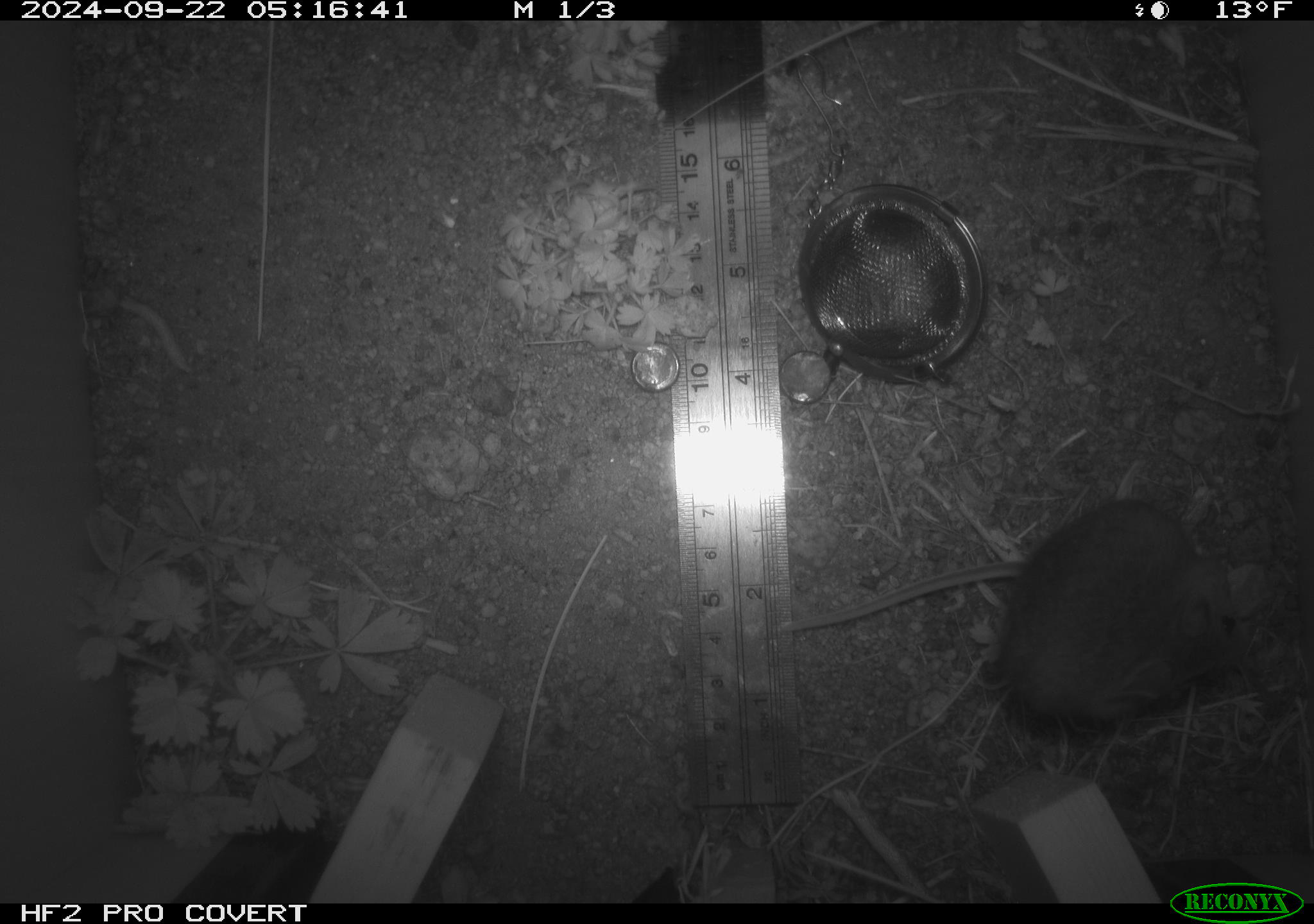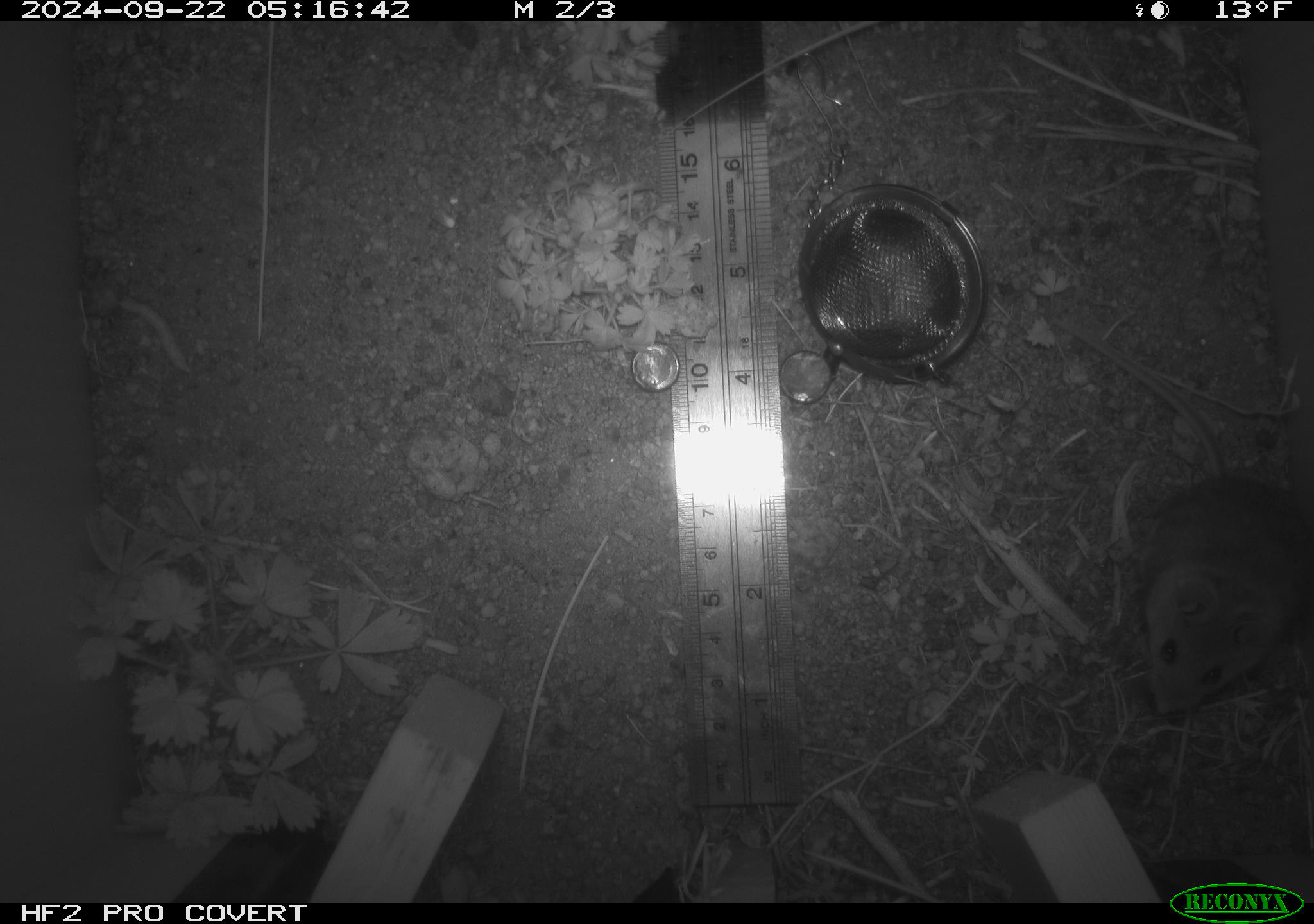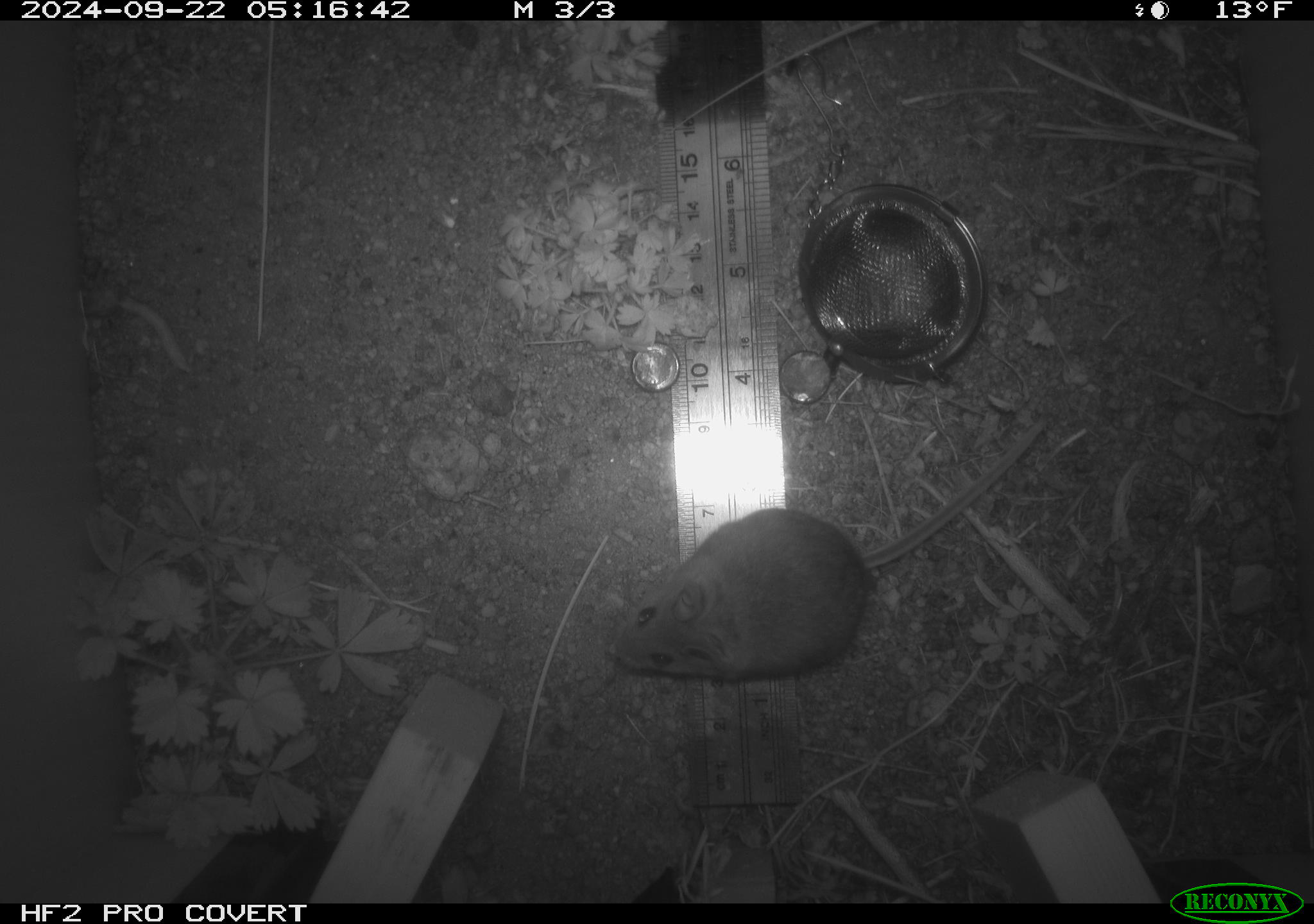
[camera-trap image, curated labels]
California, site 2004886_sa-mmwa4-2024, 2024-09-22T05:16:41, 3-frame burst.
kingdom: Animalia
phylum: Chordata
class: Mammalia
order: Rodentia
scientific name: Rodentia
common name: mouse species